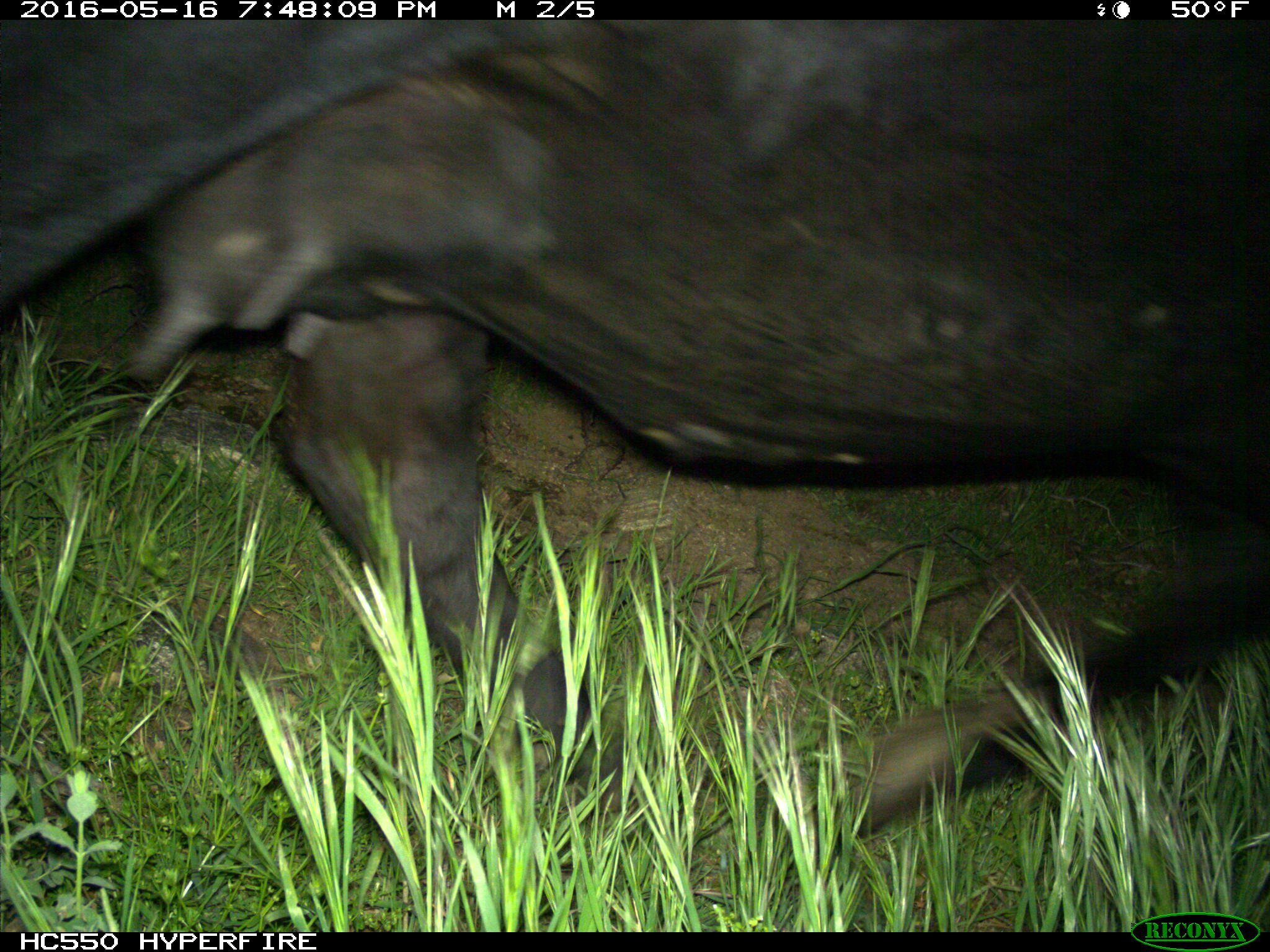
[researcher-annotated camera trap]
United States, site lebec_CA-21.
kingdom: Animalia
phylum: Chordata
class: Mammalia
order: Artiodactyla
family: Bovidae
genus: Bos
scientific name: Bos taurus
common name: domestic cow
Bos taurus (domestic cow).